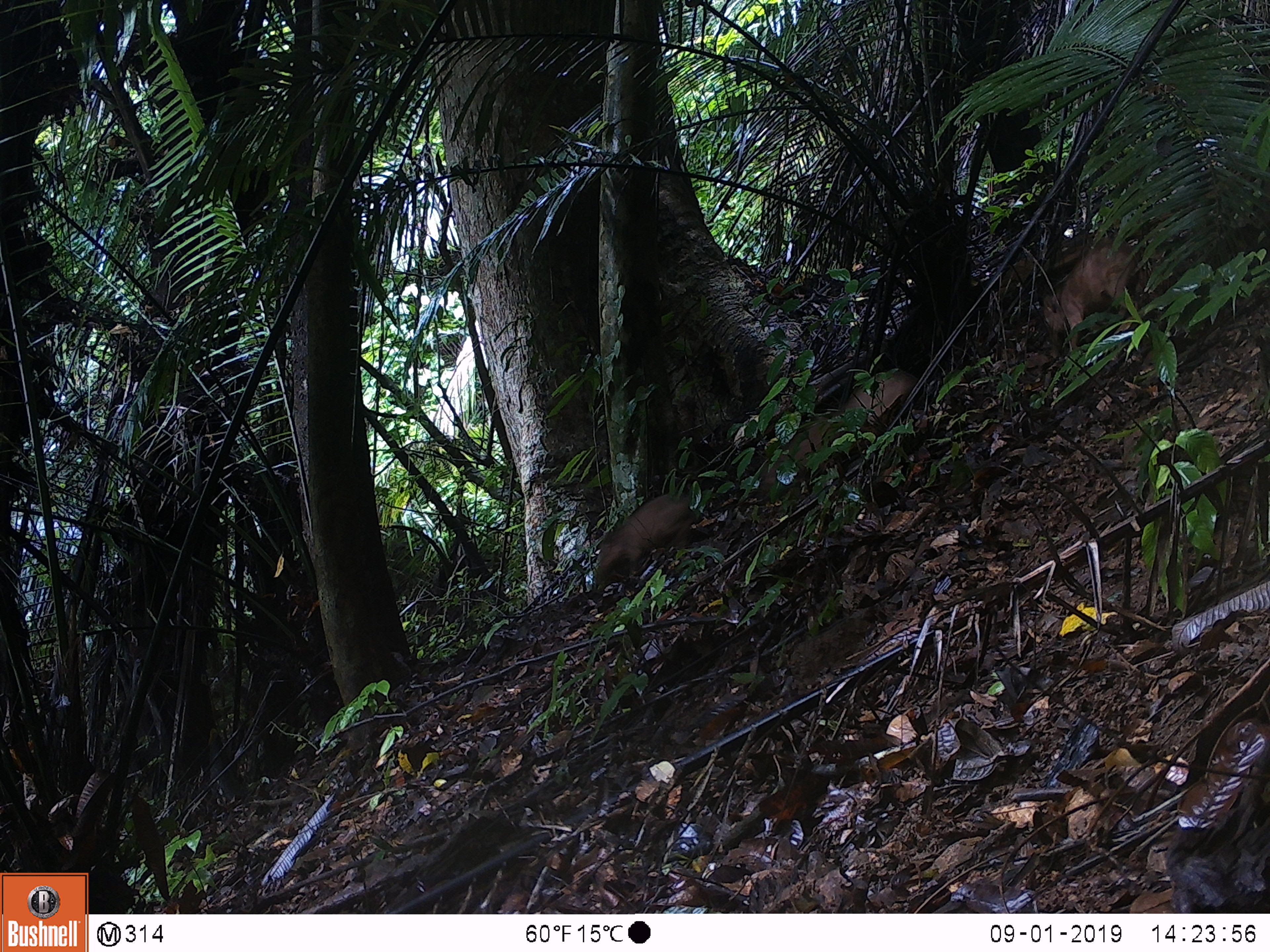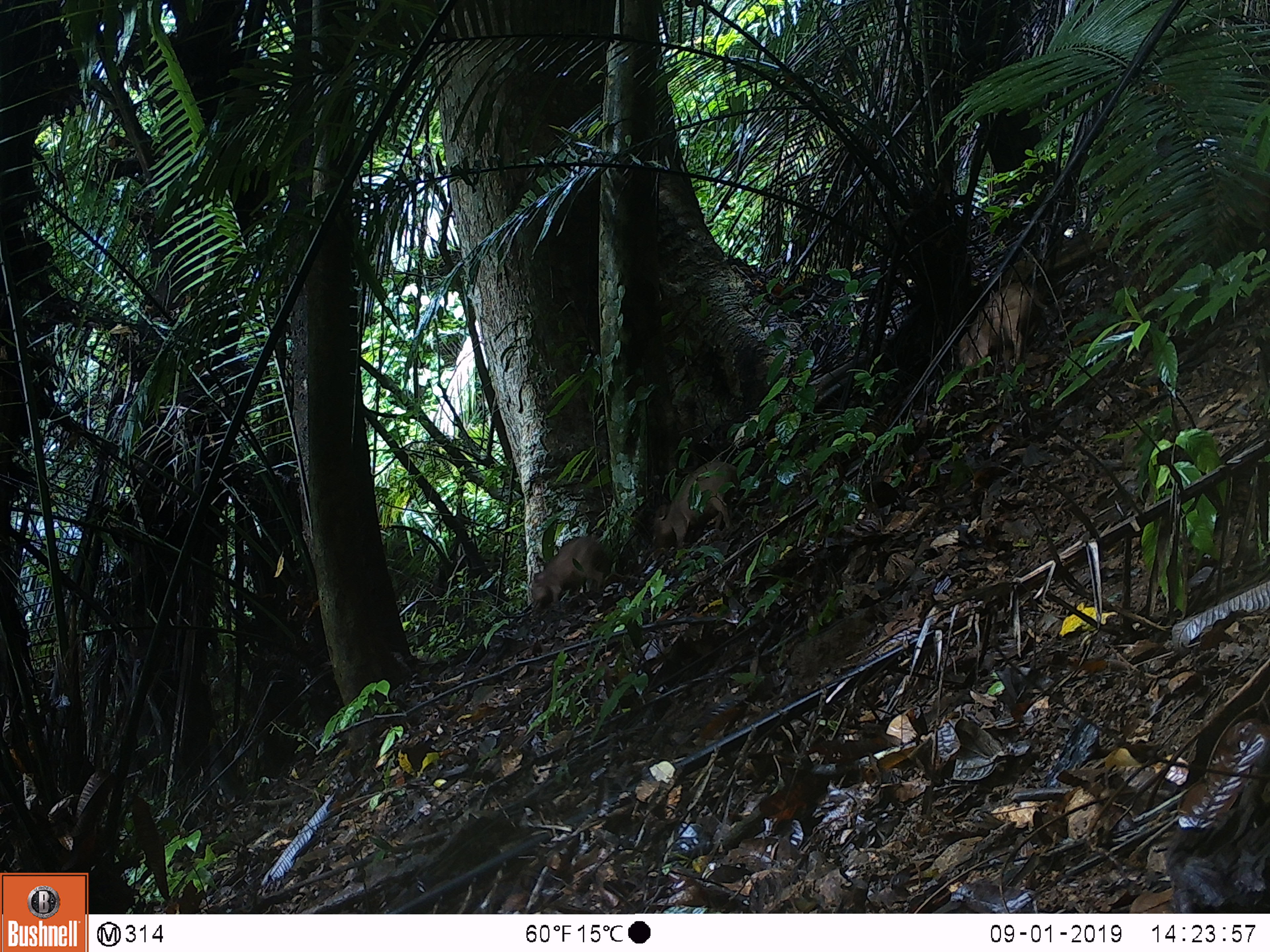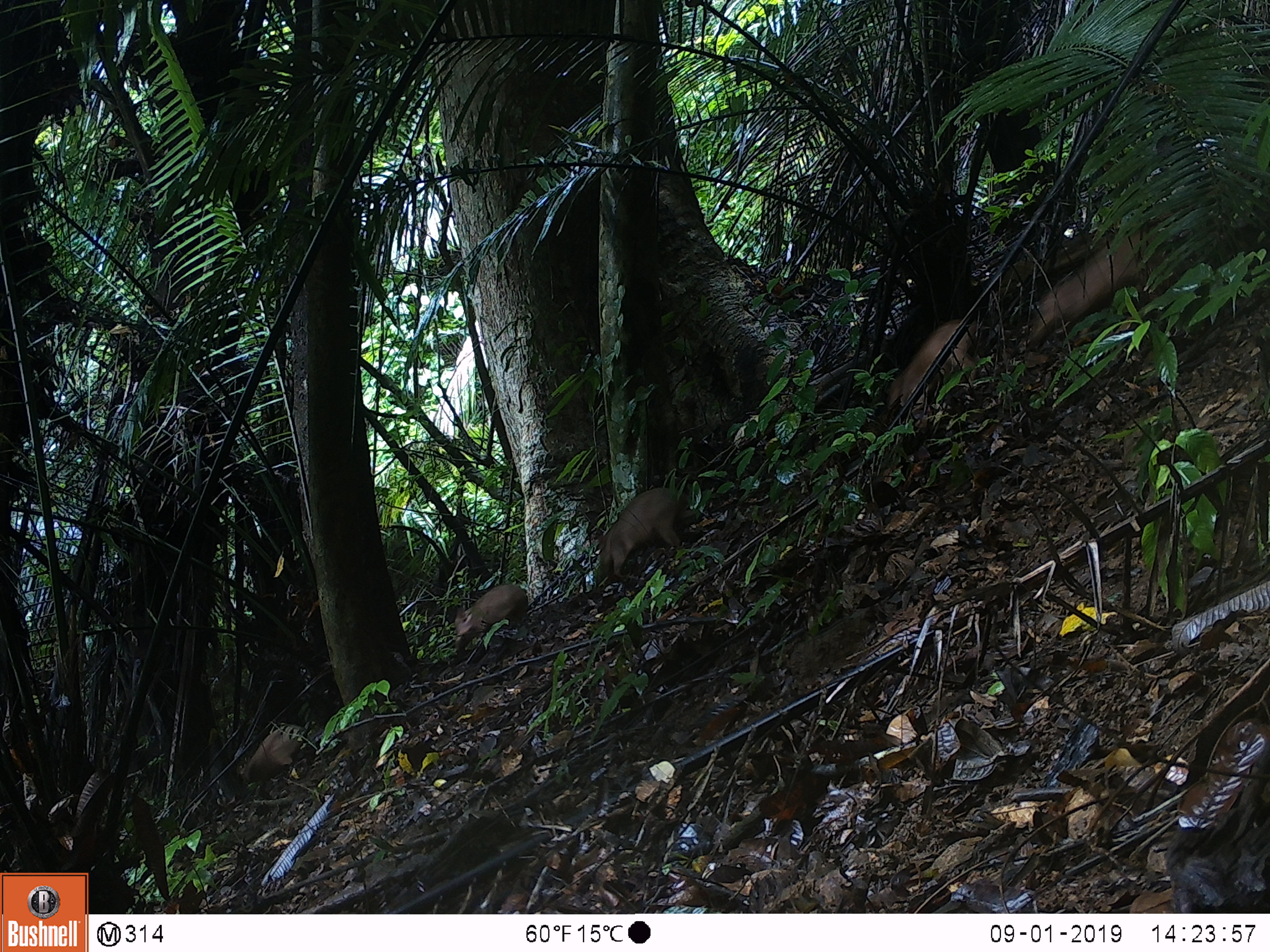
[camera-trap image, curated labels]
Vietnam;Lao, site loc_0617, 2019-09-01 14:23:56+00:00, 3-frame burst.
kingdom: Animalia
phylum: Chordata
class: Mammalia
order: Artiodactyla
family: Suidae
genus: Sus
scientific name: Sus scrofa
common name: eurasian wild pig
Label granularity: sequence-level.